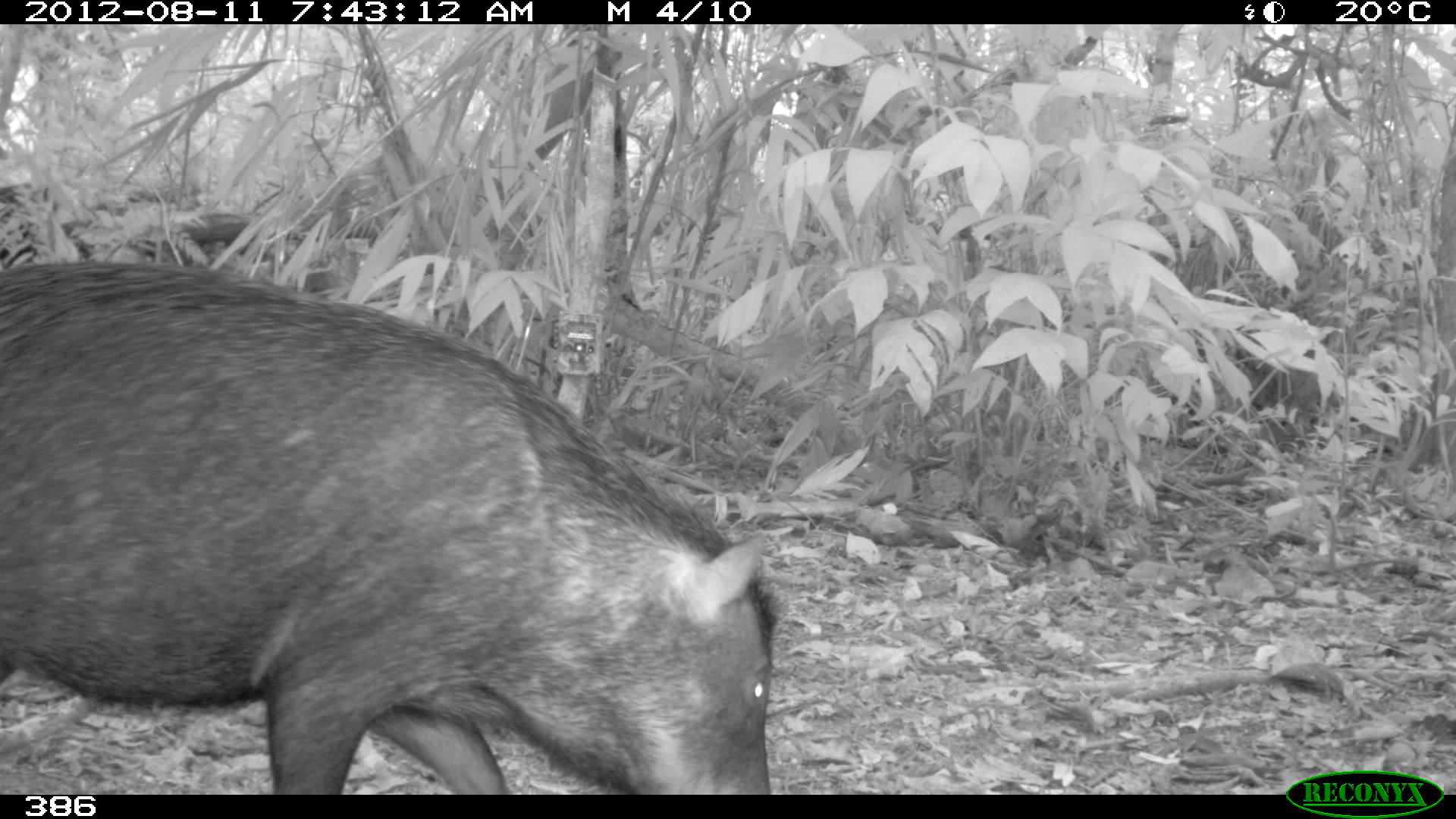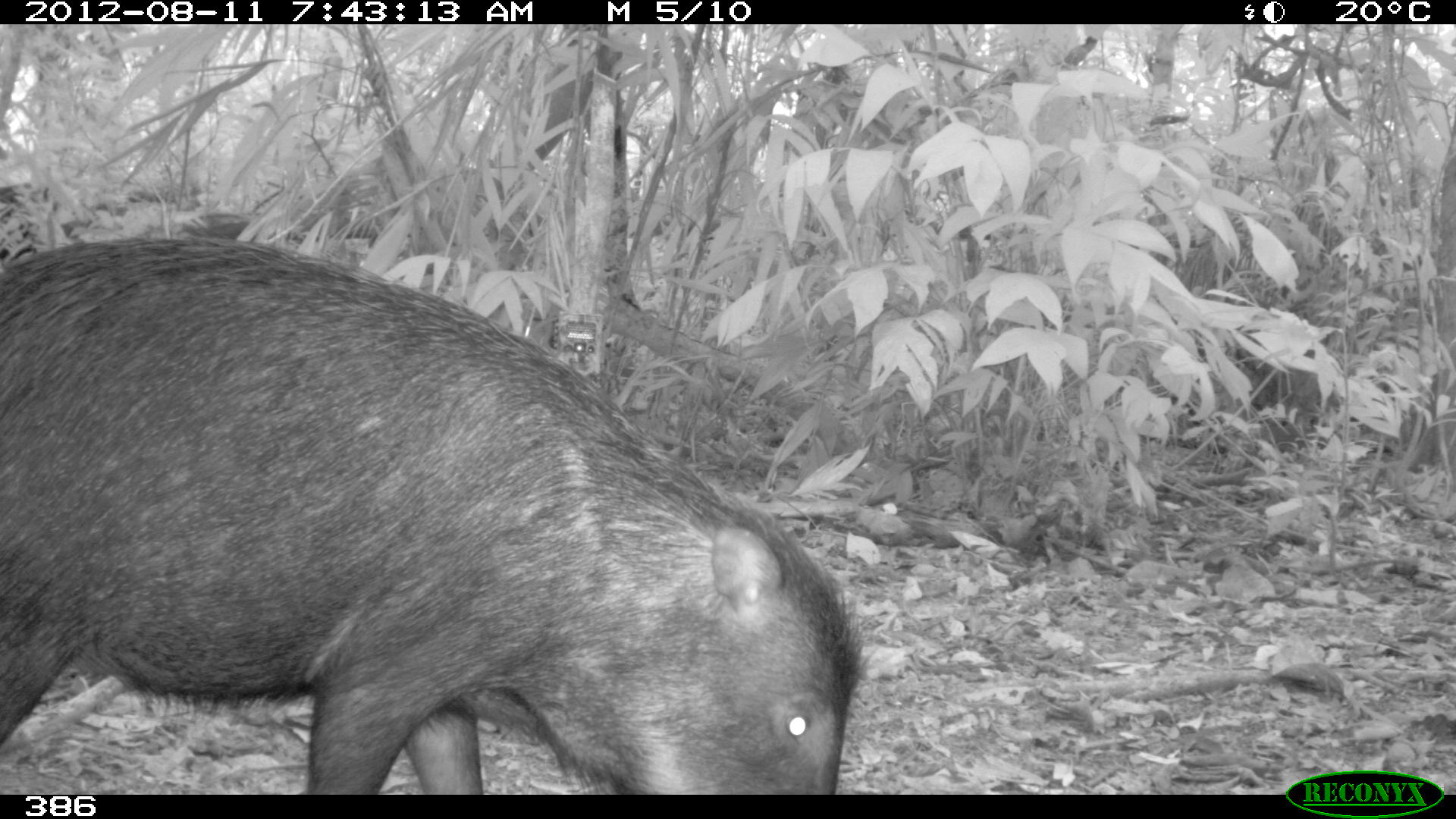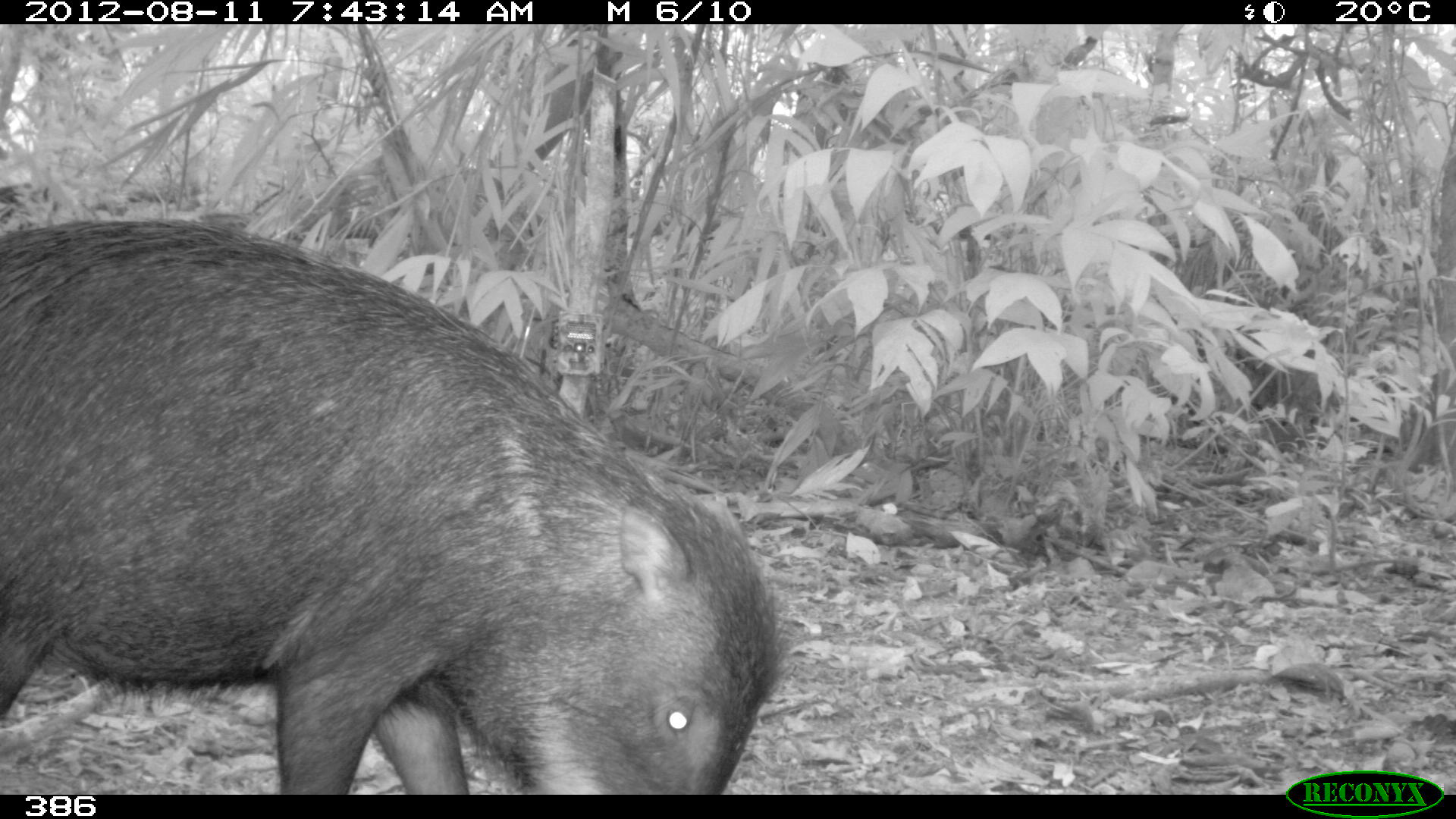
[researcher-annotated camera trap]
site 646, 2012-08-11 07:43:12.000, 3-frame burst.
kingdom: Animalia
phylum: Chordata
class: Mammalia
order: Artiodactyla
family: Tayassuidae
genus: Tayassu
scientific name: Tayassu pecari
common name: white-lipped peccary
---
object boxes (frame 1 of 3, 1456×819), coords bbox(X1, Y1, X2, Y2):
tayassu pecari: bbox(0, 248, 778, 790)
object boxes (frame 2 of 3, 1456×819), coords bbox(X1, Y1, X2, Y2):
tayassu pecari: bbox(1, 229, 867, 793)